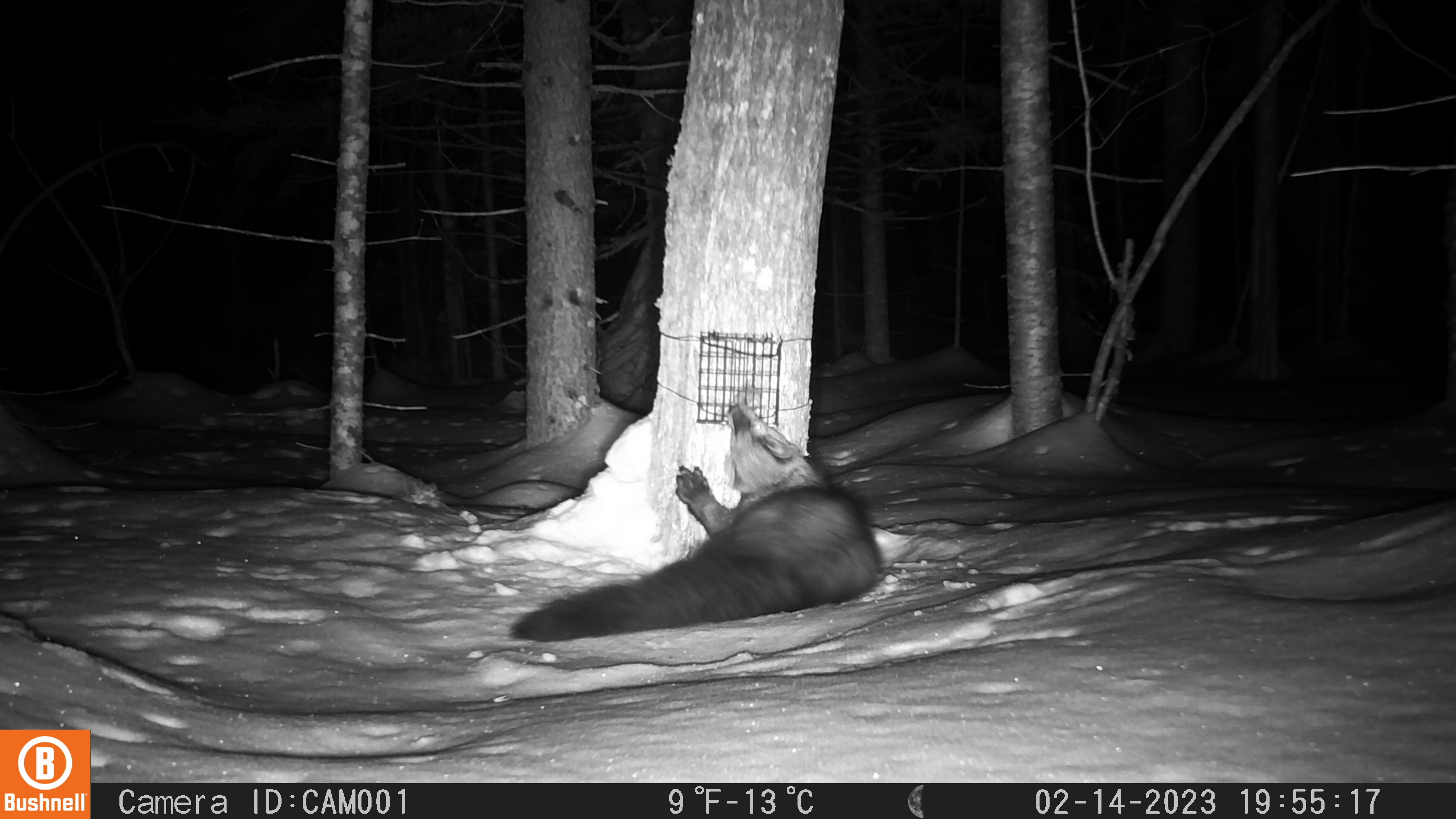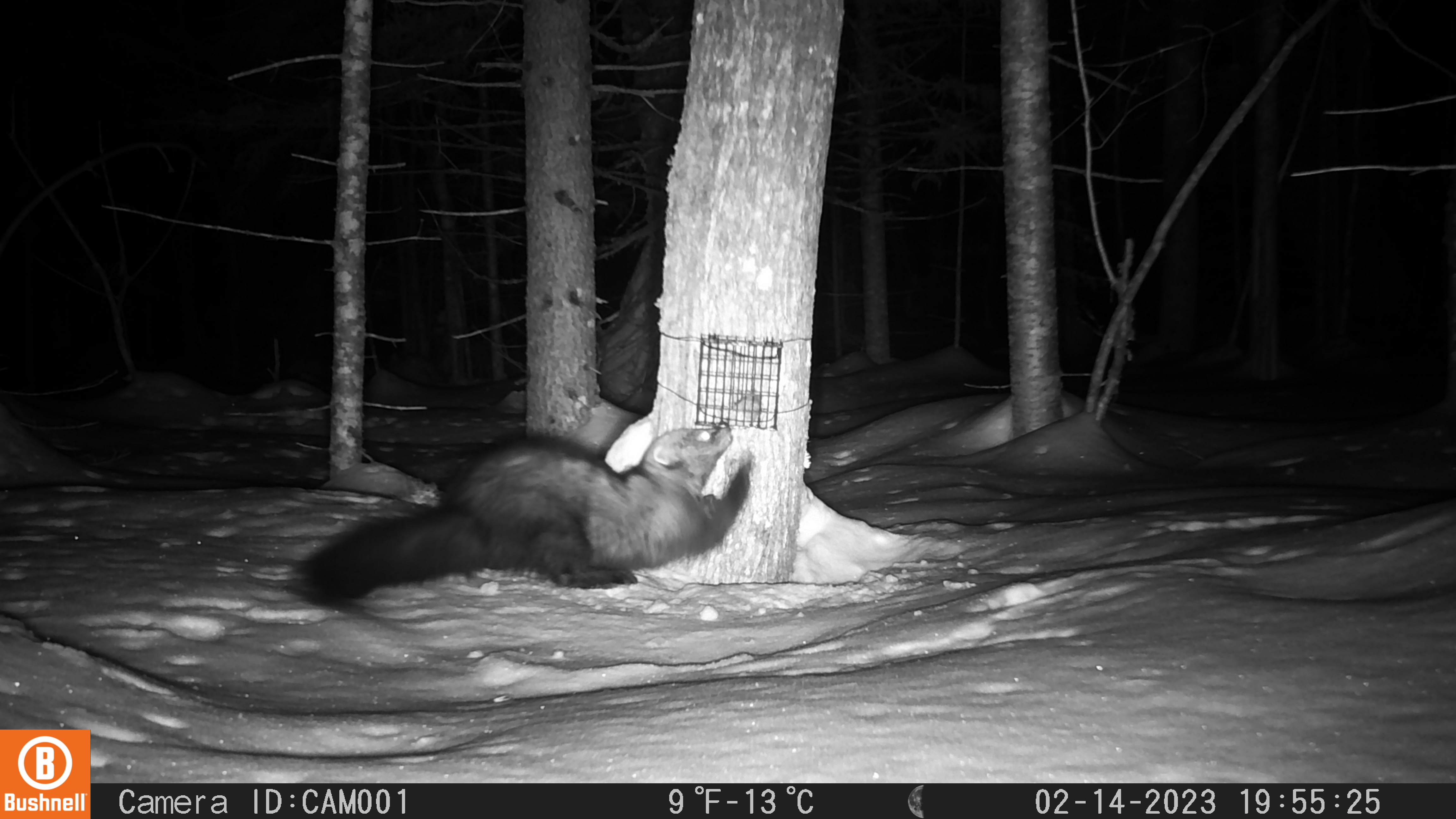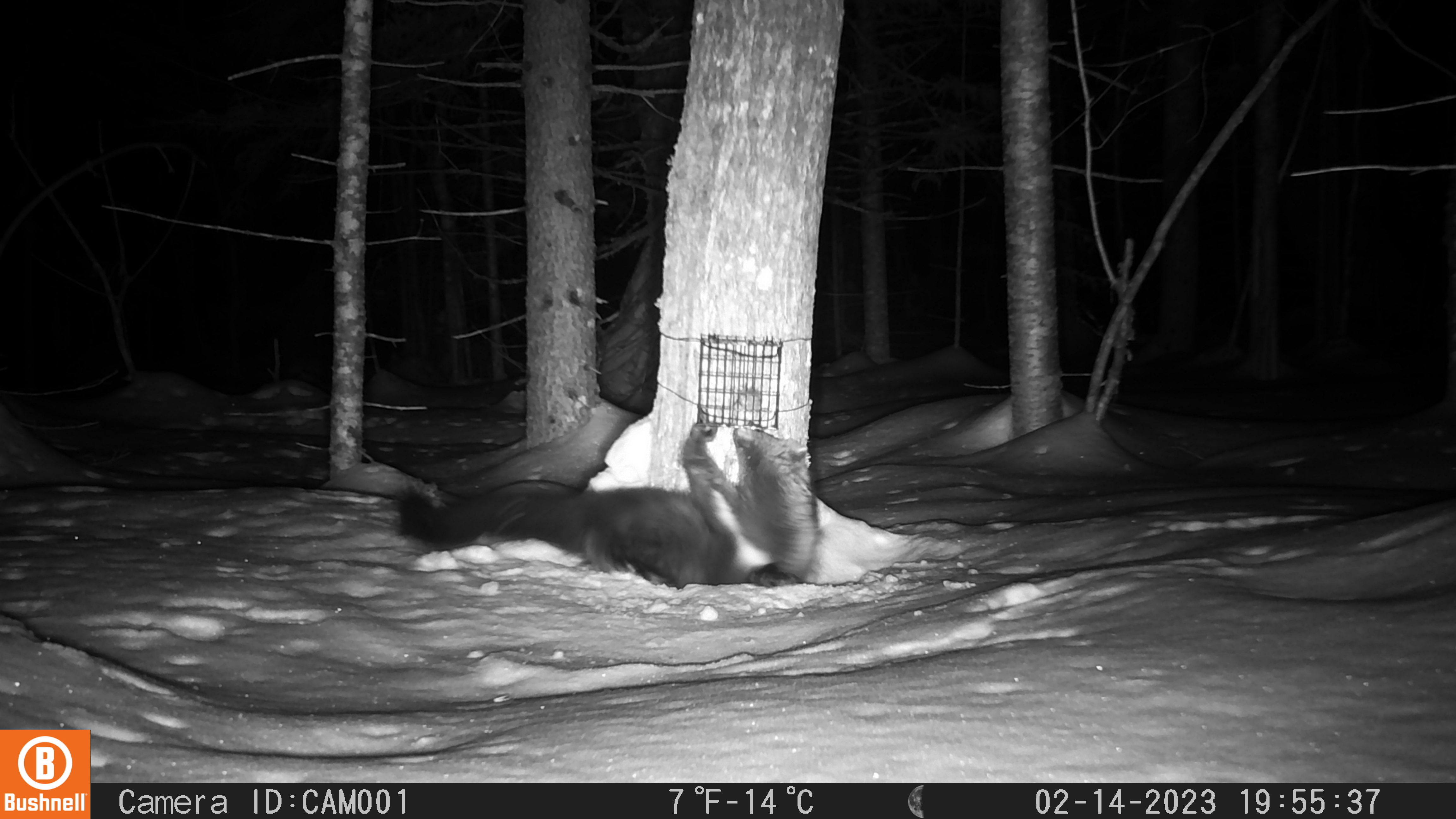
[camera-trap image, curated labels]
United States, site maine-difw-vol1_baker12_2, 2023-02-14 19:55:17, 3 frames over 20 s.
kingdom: Animalia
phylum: Chordata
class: Mammalia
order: Carnivora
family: Mustelidae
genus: Pekania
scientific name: Pekania pennanti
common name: fisher